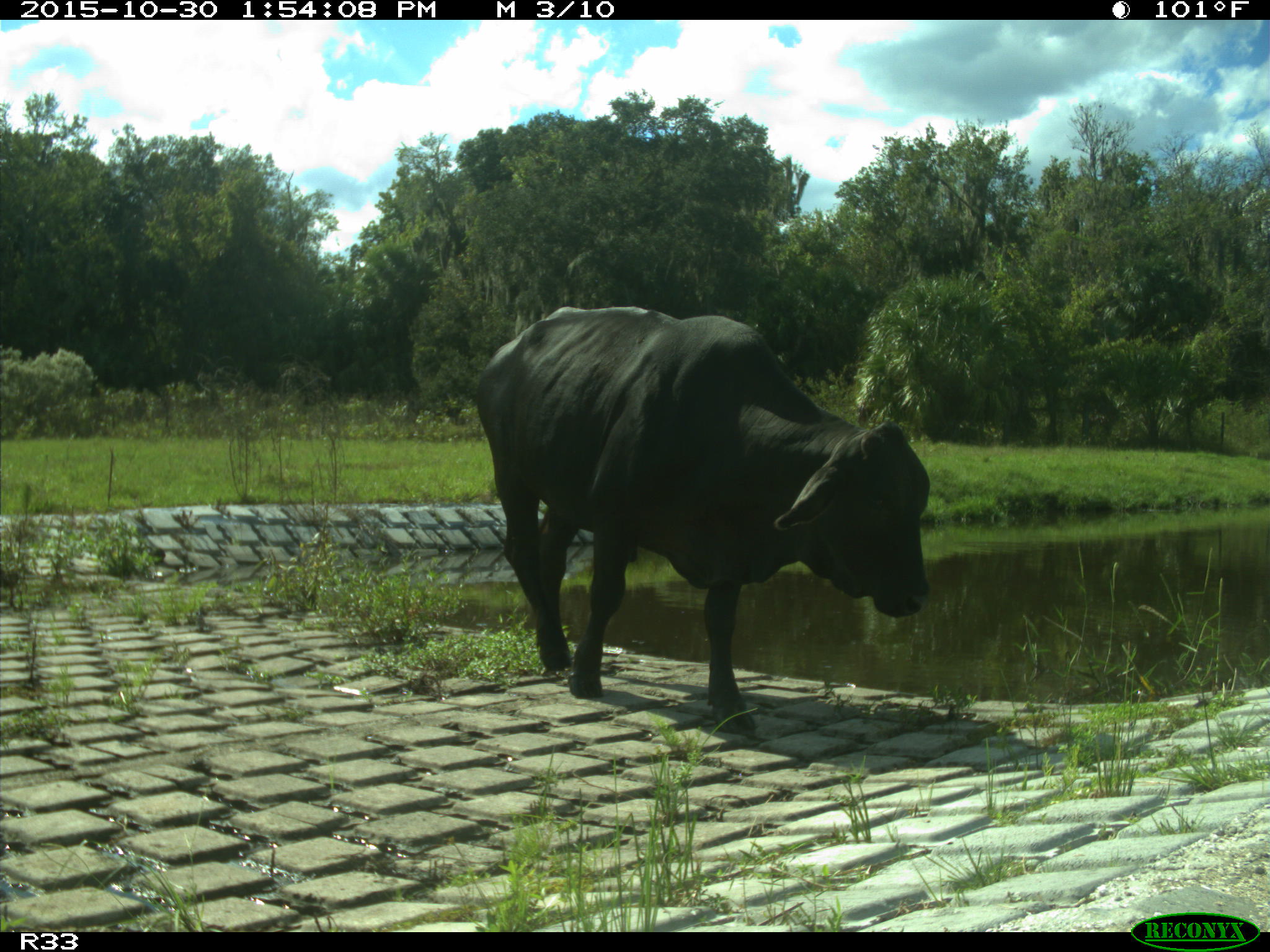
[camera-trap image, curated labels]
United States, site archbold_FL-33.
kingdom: Animalia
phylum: Chordata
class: Mammalia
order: Artiodactyla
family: Bovidae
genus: Bos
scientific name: Bos taurus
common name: domestic cow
Bos taurus (domestic cow).